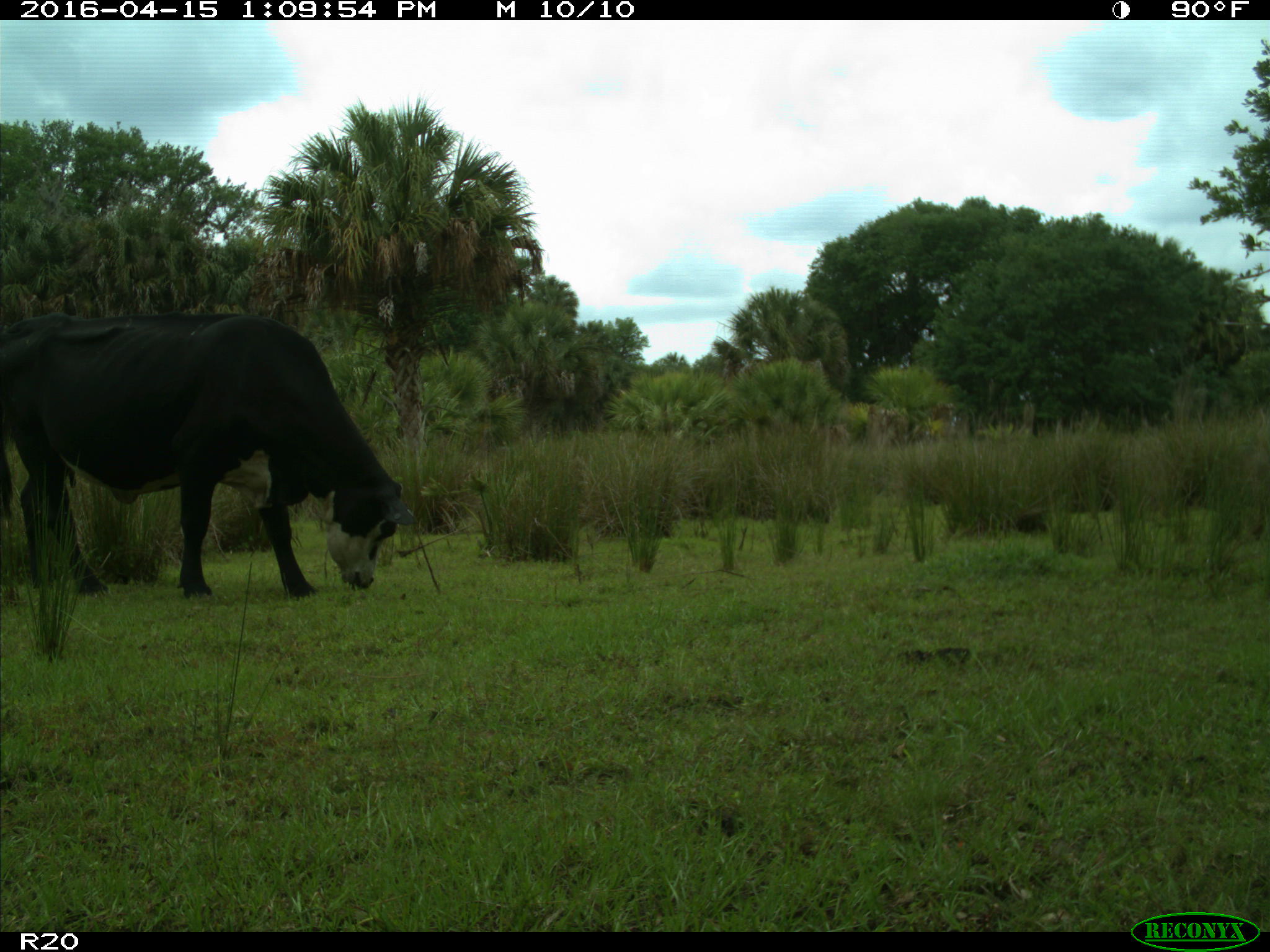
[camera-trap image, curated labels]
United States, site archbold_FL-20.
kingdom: Animalia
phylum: Chordata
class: Mammalia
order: Artiodactyla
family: Bovidae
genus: Bos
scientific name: Bos taurus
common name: domestic cow